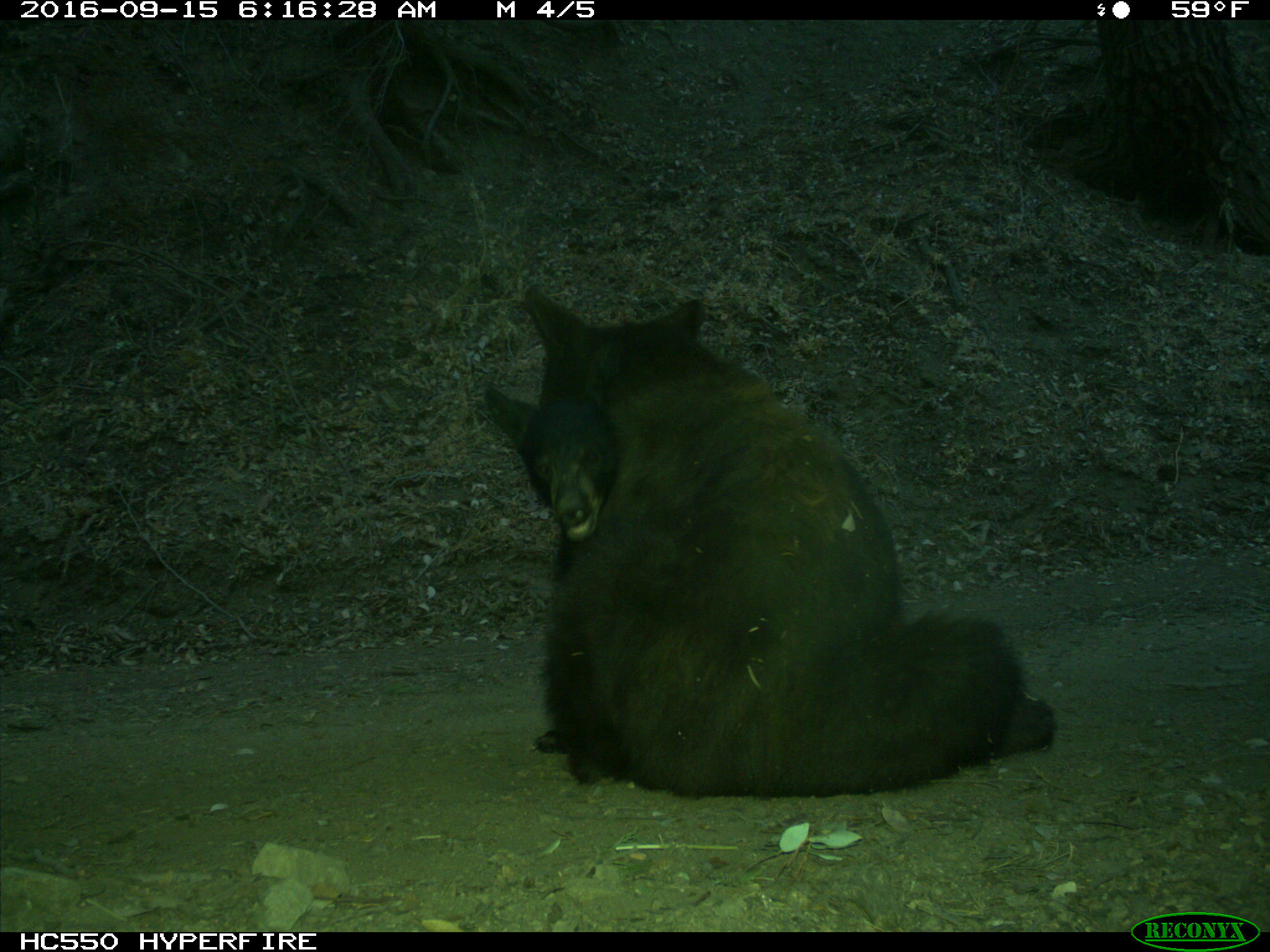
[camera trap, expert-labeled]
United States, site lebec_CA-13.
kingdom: Animalia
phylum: Chordata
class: Mammalia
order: Carnivora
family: Ursidae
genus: Ursus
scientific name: Ursus americanus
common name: american black bear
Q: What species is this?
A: Ursus americanus (american black bear).